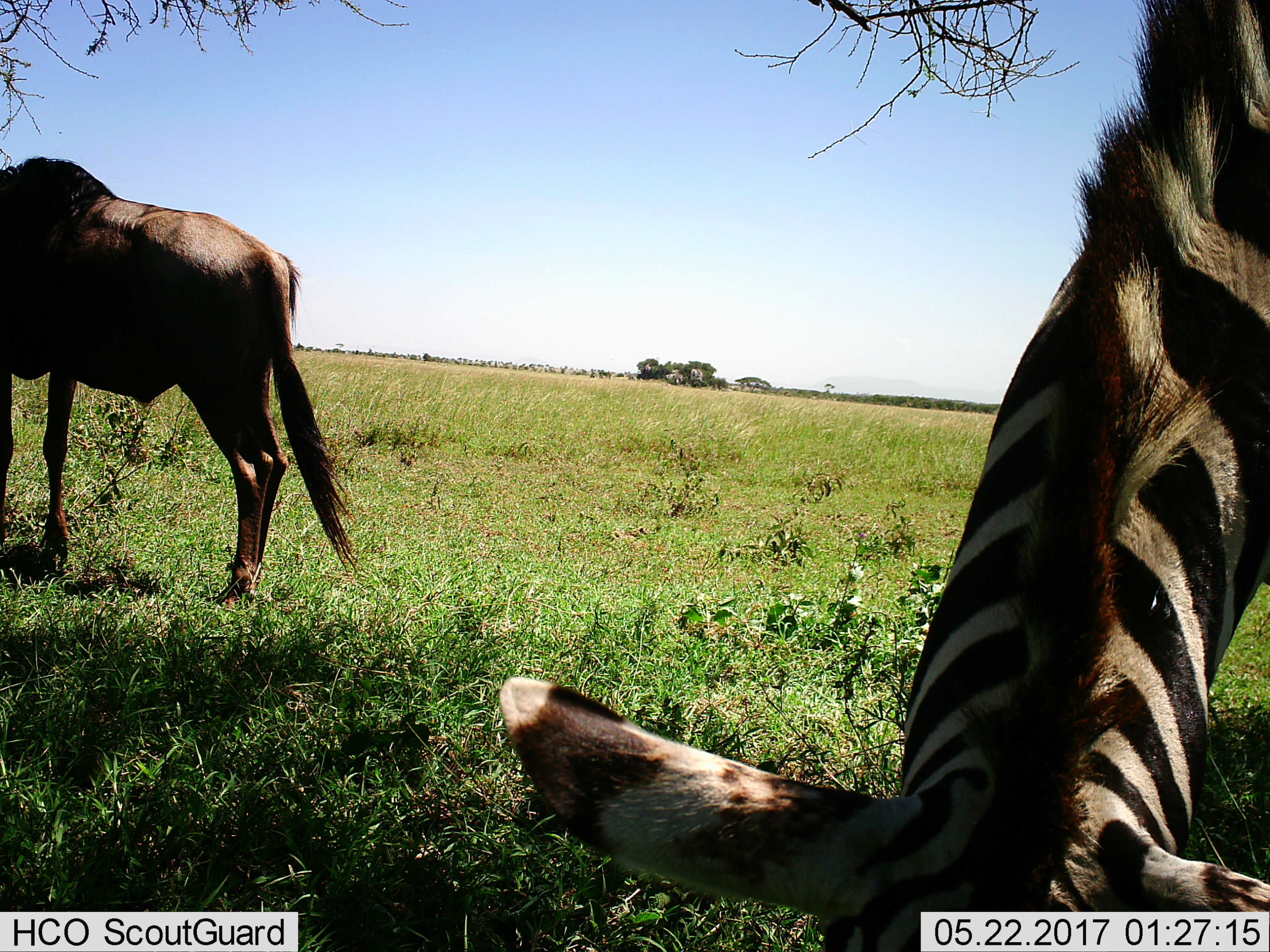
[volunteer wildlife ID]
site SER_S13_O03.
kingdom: Animalia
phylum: Chordata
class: Mammalia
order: Artiodactyla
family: Bovidae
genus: Connochaetes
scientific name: Connochaetes taurinus taurinus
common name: blue wildebeest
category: wildebeestblue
Wildebeestblue (blue wildebeest) (Connochaetes taurinus taurinus), count 1. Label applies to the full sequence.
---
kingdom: Animalia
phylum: Chordata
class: Mammalia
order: Perissodactyla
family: Equidae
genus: Equus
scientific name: Equus quagga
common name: plains zebra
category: zebraplains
Zebraplains (plains zebra) (Equus quagga), count 1. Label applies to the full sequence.